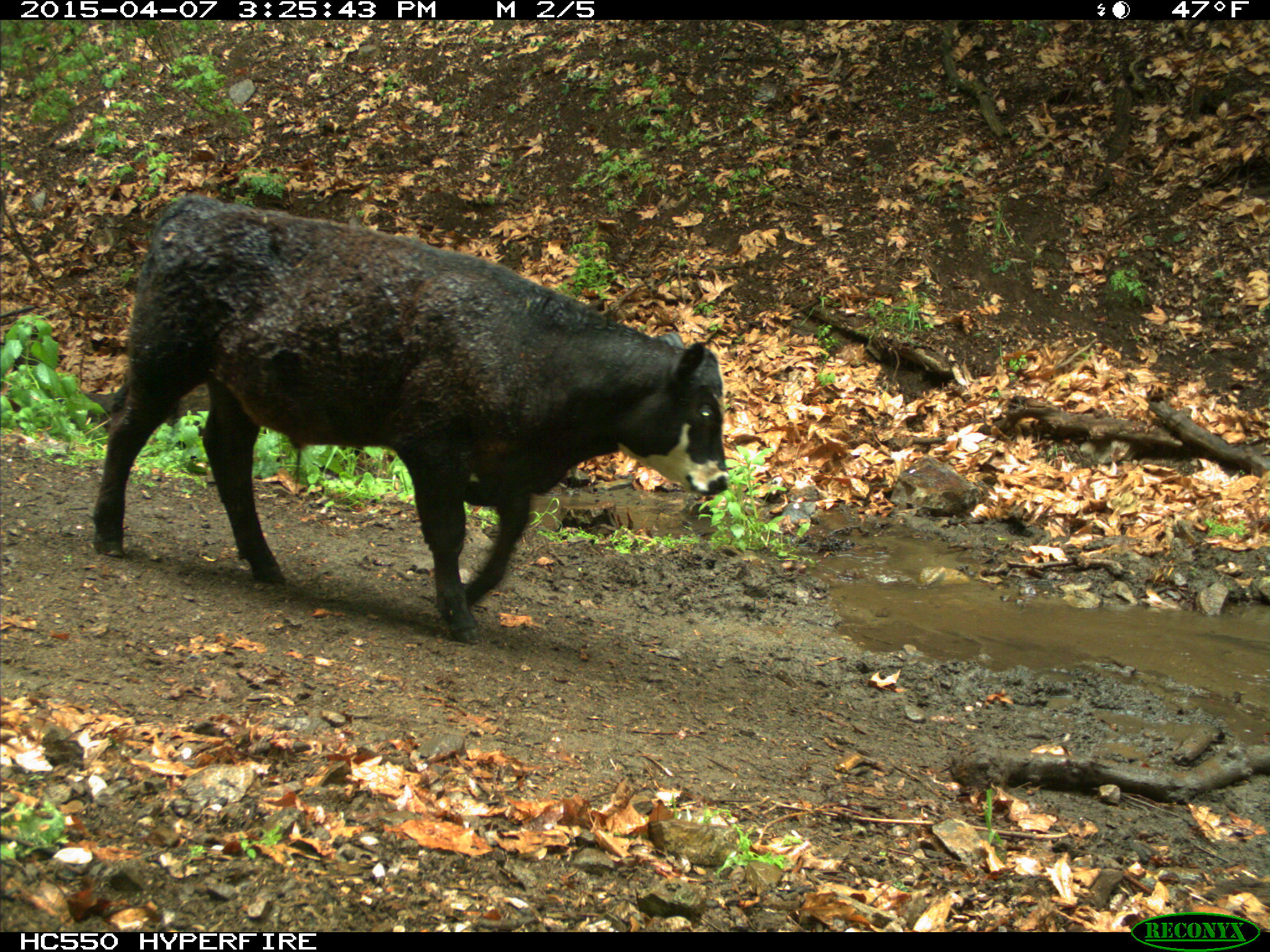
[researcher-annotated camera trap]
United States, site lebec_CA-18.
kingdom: Animalia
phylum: Chordata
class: Mammalia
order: Artiodactyla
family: Bovidae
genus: Bos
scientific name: Bos taurus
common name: domestic cow